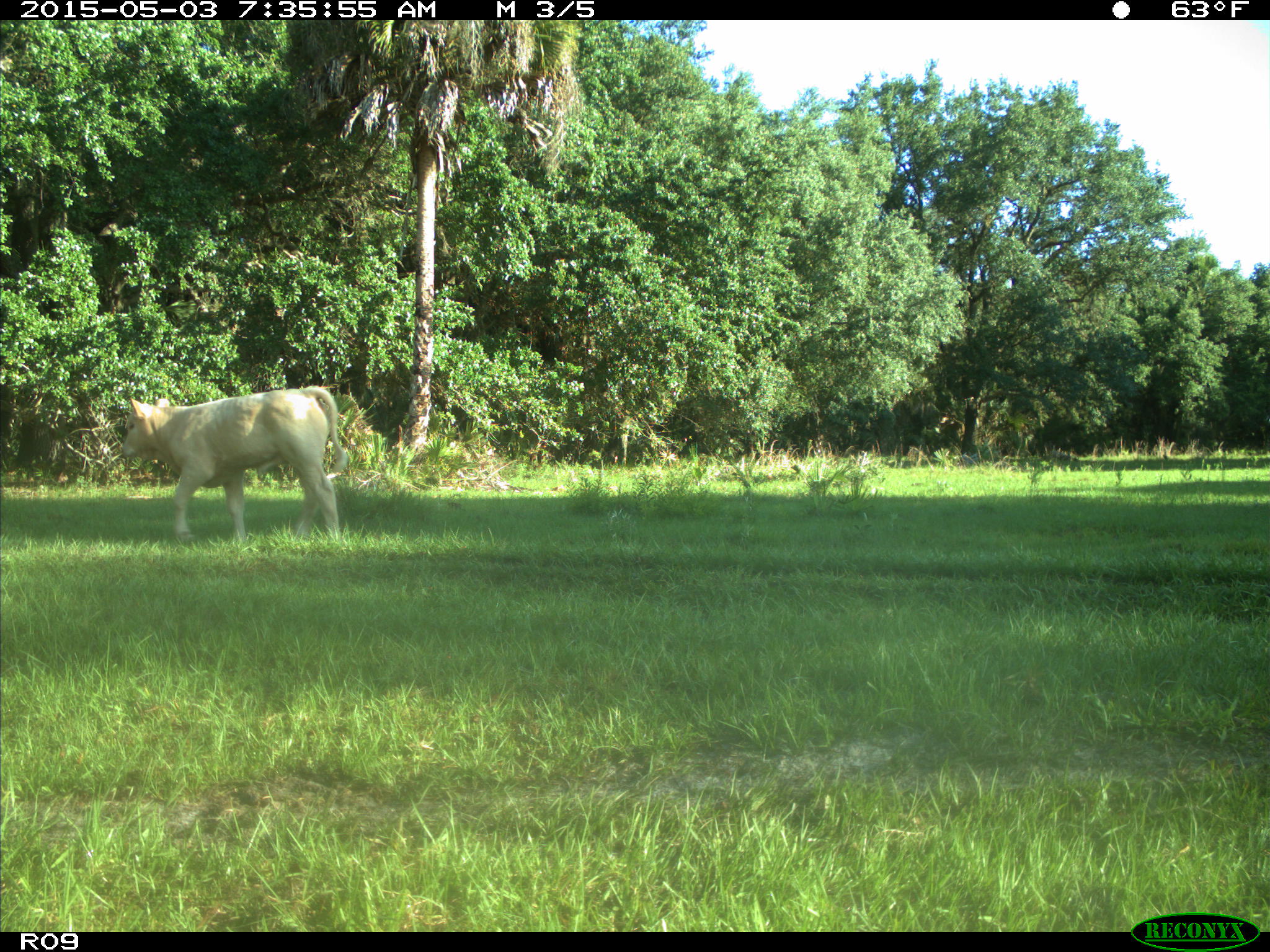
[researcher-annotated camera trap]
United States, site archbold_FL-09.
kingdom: Animalia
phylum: Chordata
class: Mammalia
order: Artiodactyla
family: Bovidae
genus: Bos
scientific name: Bos taurus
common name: domestic cow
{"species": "Bos taurus (domestic cow)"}